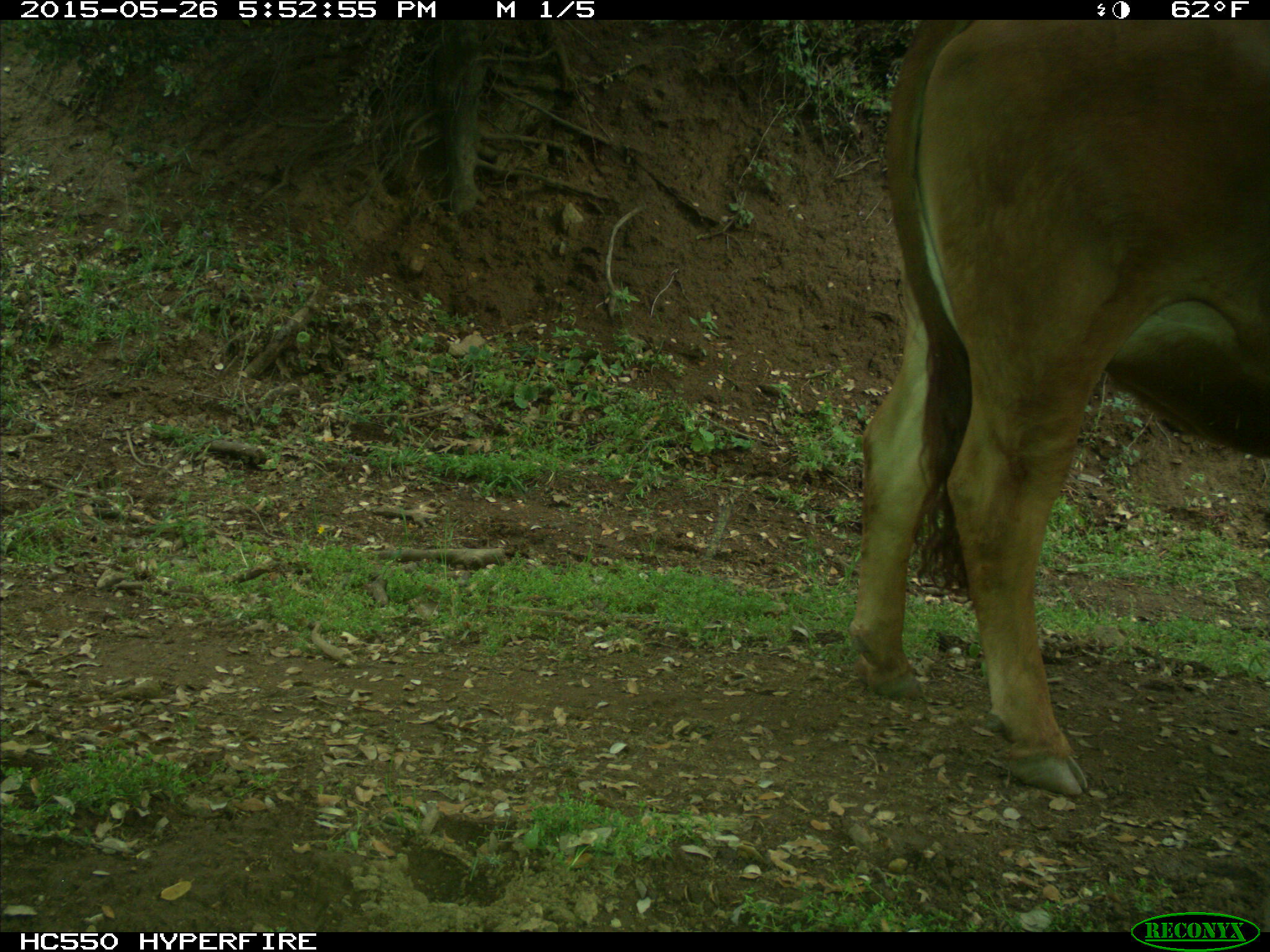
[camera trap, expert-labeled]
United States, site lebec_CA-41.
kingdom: Animalia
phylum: Chordata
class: Mammalia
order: Artiodactyla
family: Bovidae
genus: Bos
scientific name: Bos taurus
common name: domestic cow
Bos taurus (domestic cow).